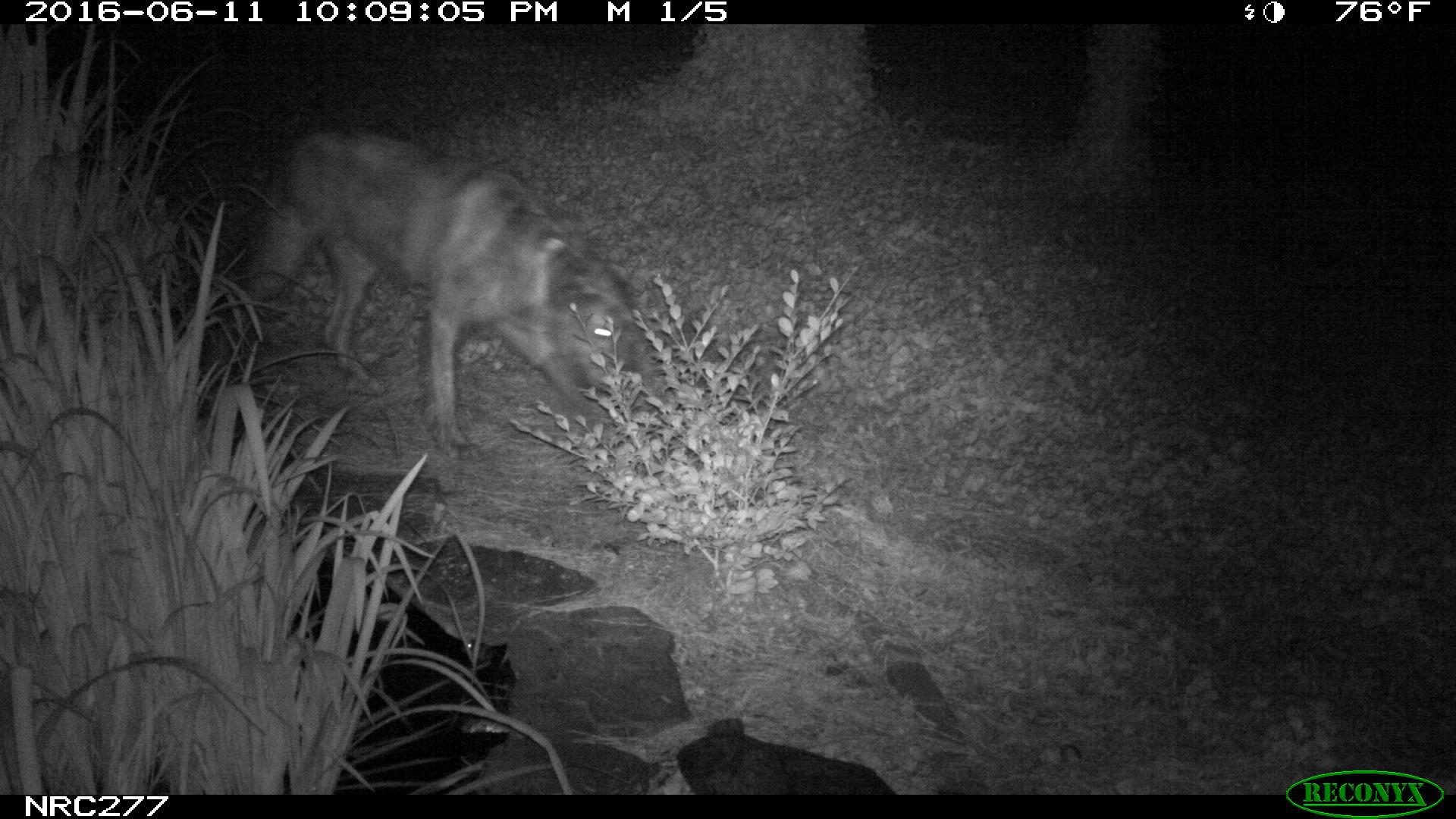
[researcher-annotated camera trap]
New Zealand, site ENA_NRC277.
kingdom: Animalia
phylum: Chordata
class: Mammalia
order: Carnivora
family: Canidae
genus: Canis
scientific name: Canis familiaris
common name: domestic dog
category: dog